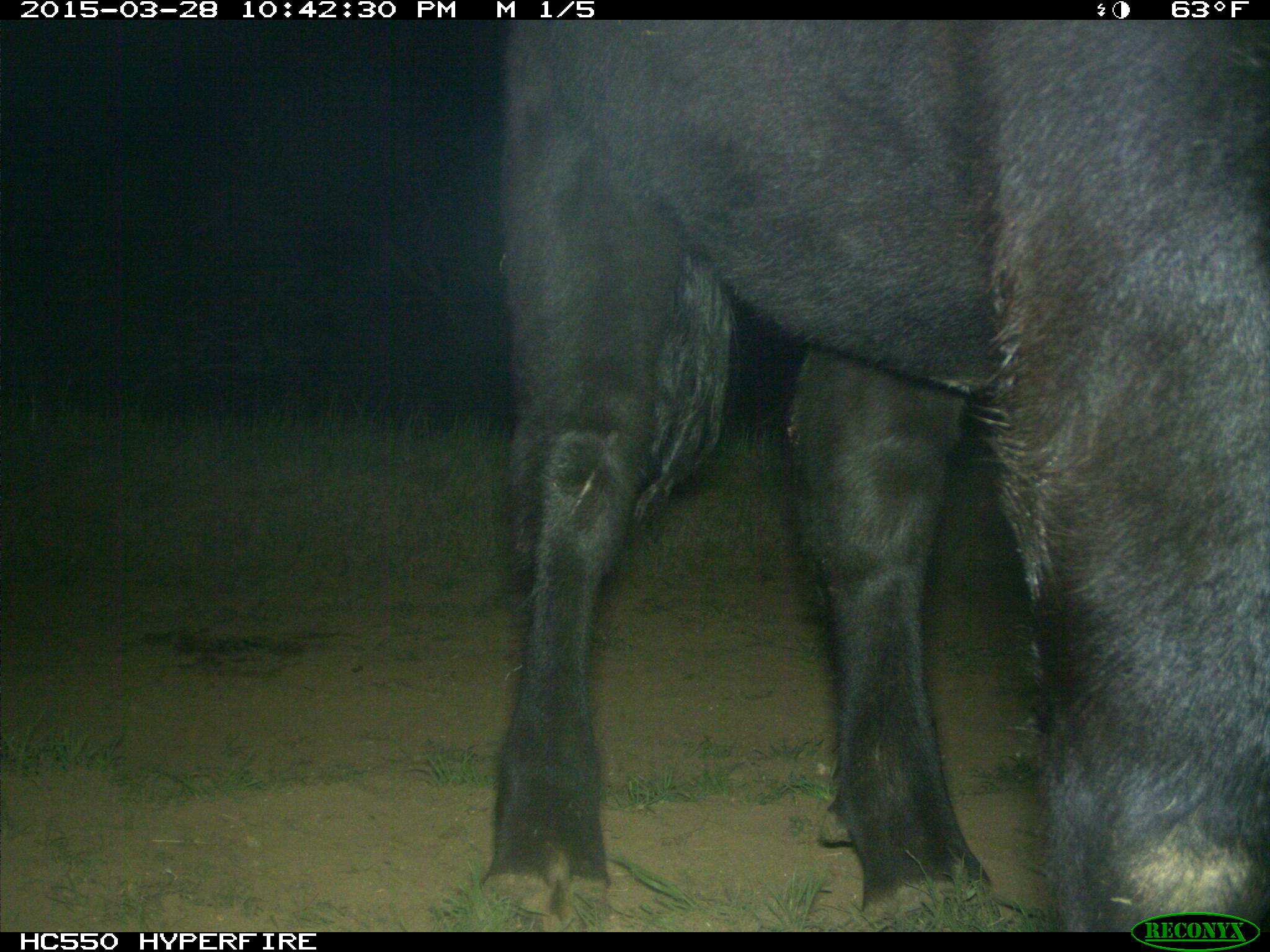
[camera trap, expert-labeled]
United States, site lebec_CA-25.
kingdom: Animalia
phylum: Chordata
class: Mammalia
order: Artiodactyla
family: Bovidae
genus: Bos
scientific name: Bos taurus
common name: domestic cow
Bos taurus (domestic cow).